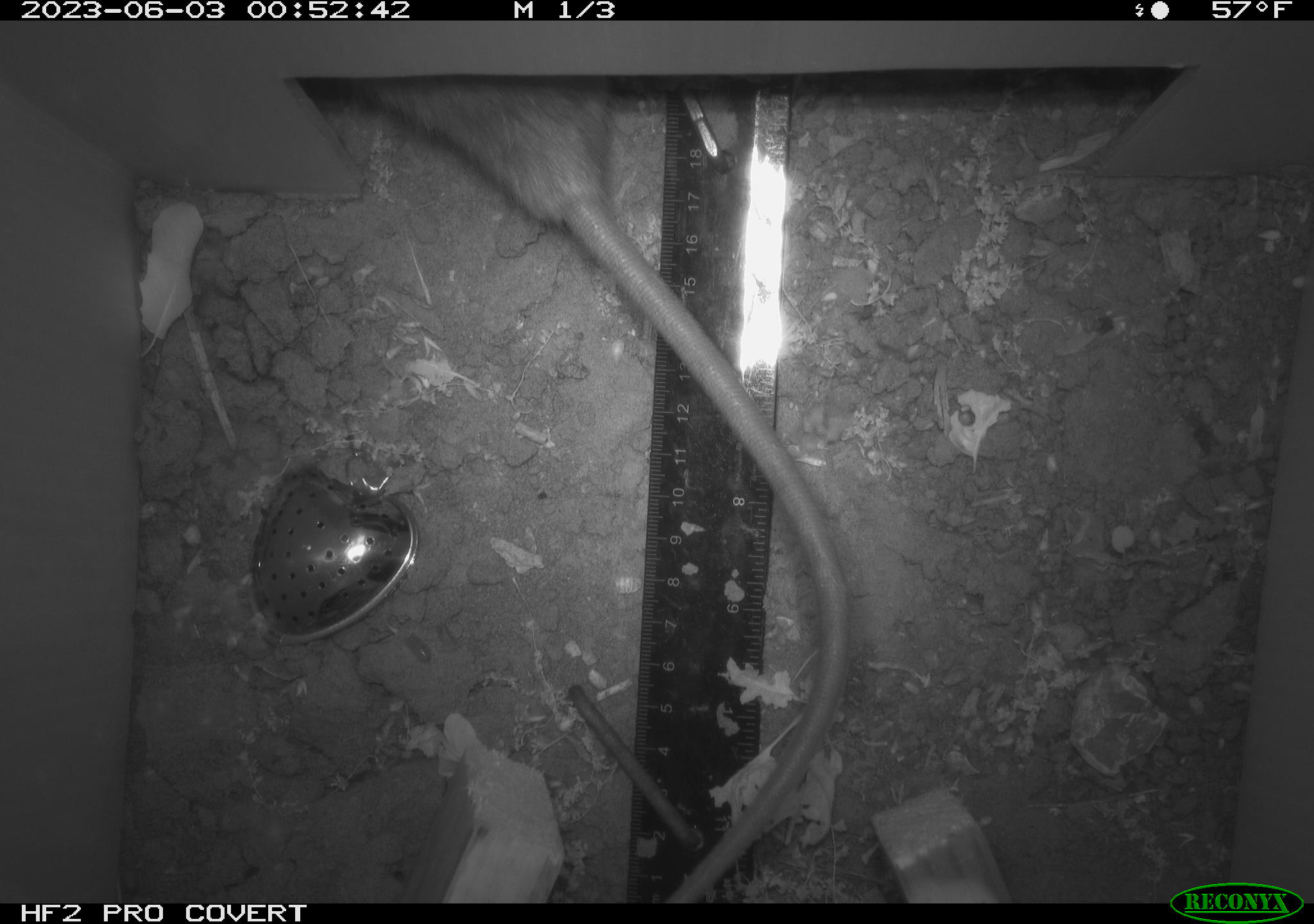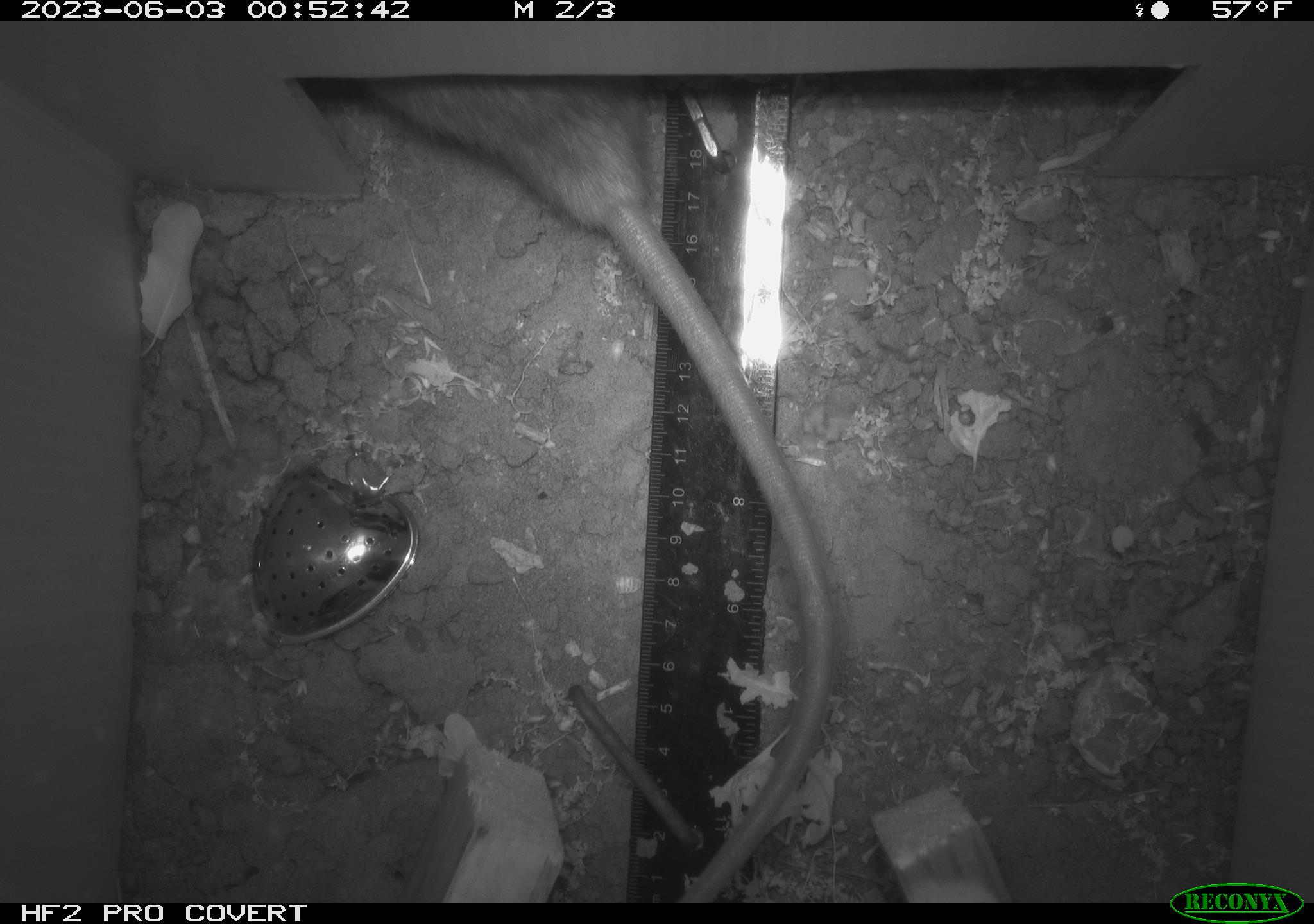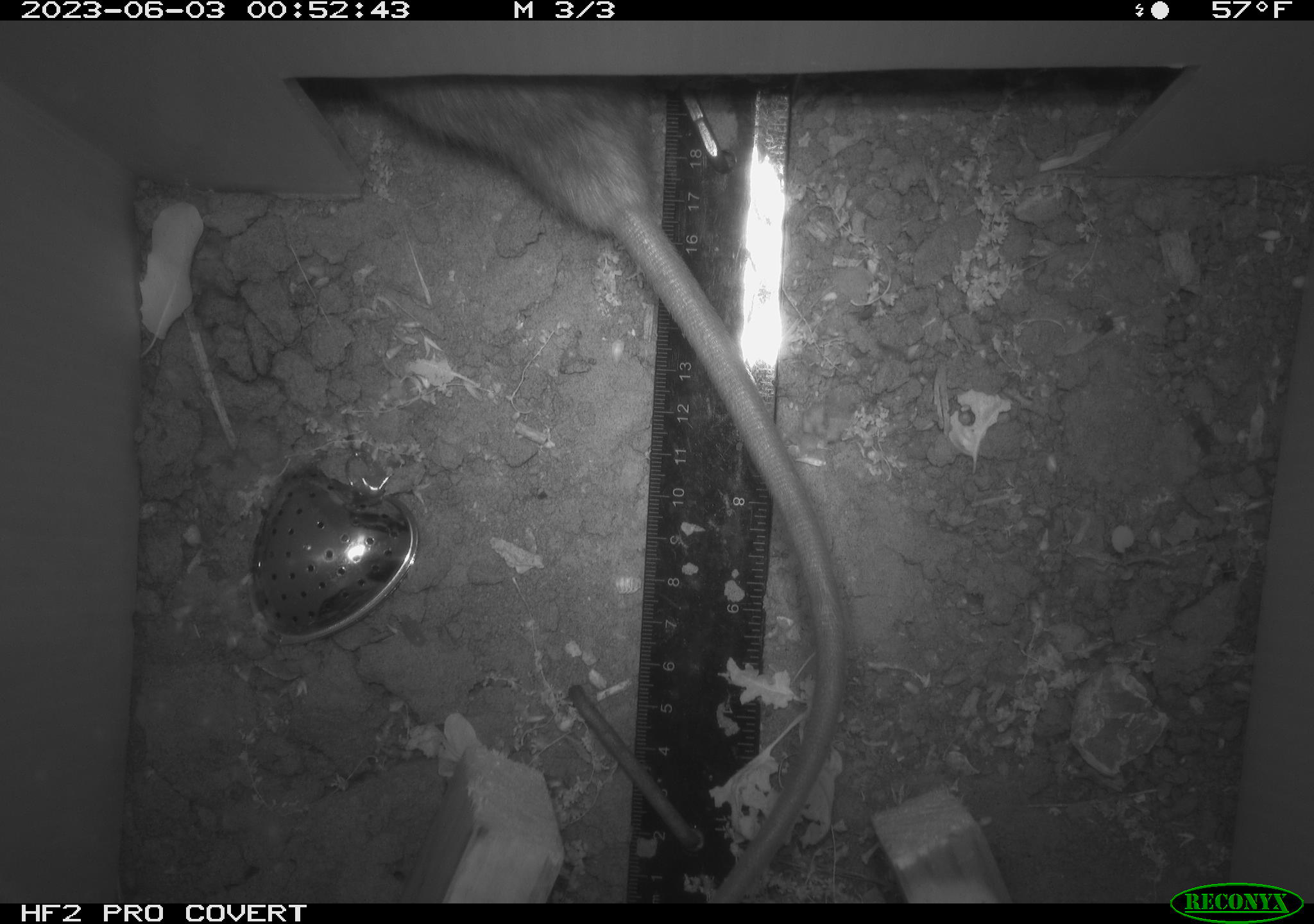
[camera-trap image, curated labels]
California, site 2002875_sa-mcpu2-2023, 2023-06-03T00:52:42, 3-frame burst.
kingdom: Animalia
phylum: Chordata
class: Mammalia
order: Rodentia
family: Muridae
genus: Rattus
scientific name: Rattus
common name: rat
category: rattus species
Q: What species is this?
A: Rattus species (rat) (Rattus).